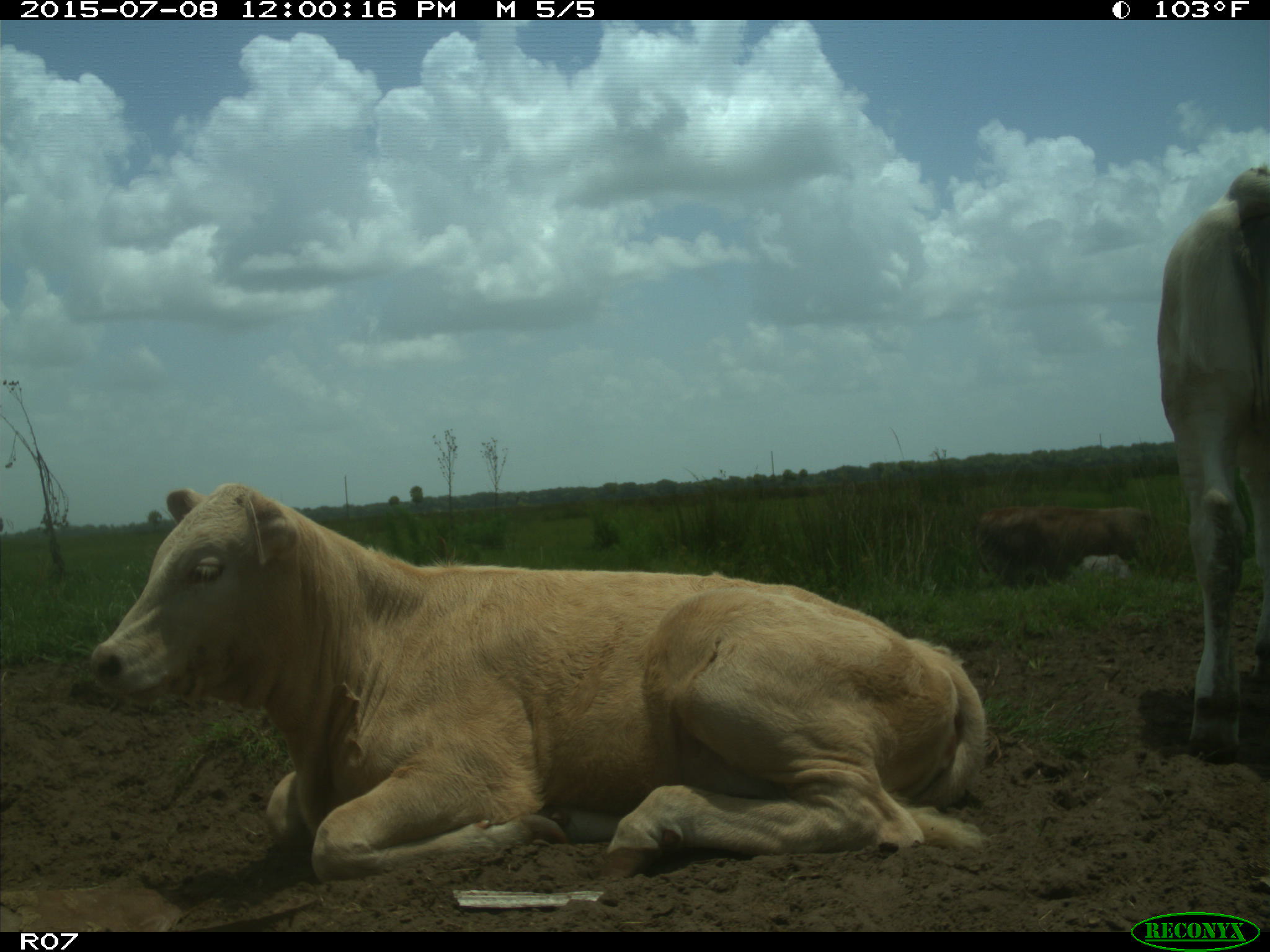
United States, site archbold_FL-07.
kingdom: Animalia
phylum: Chordata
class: Mammalia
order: Artiodactyla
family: Bovidae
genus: Bos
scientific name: Bos taurus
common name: domestic cow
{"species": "Bos taurus (domestic cow)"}